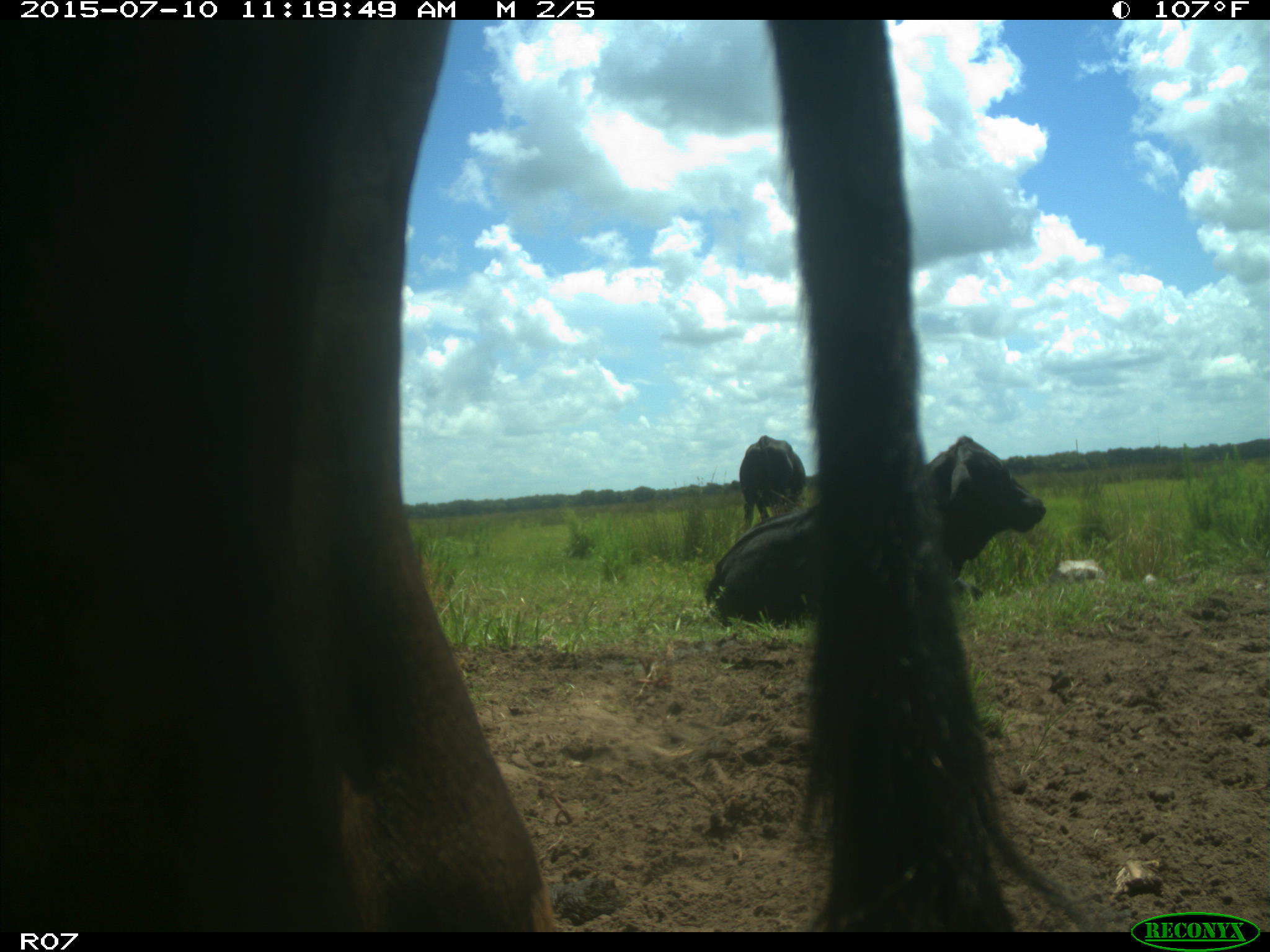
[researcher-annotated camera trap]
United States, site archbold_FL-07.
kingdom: Animalia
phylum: Chordata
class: Mammalia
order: Artiodactyla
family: Bovidae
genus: Bos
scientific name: Bos taurus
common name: domestic cow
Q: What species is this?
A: Bos taurus (domestic cow).